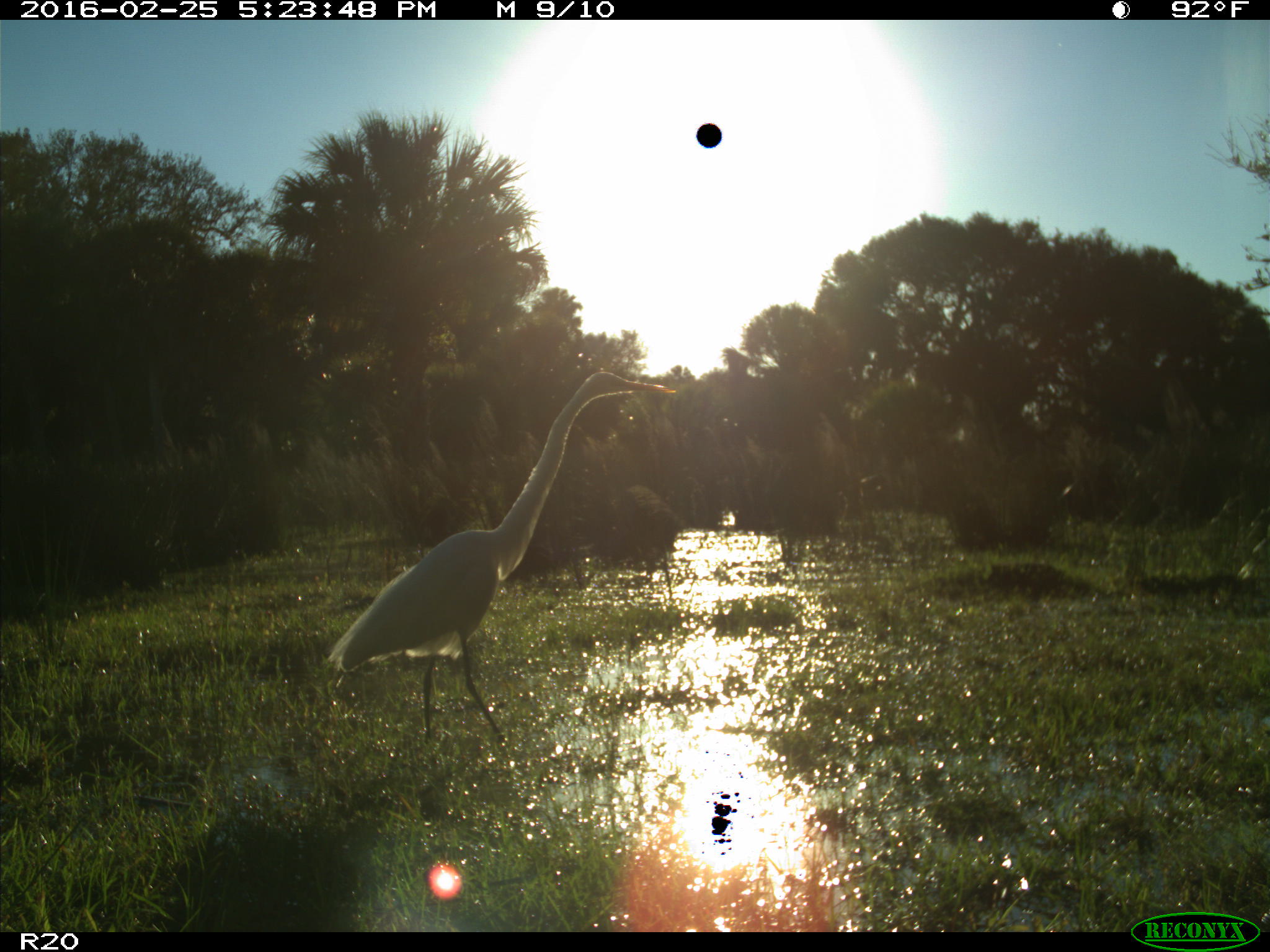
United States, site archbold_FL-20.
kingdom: Animalia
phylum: Chordata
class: Aves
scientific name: Aves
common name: birds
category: unidentified bird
Unidentified bird (birds) (Aves).